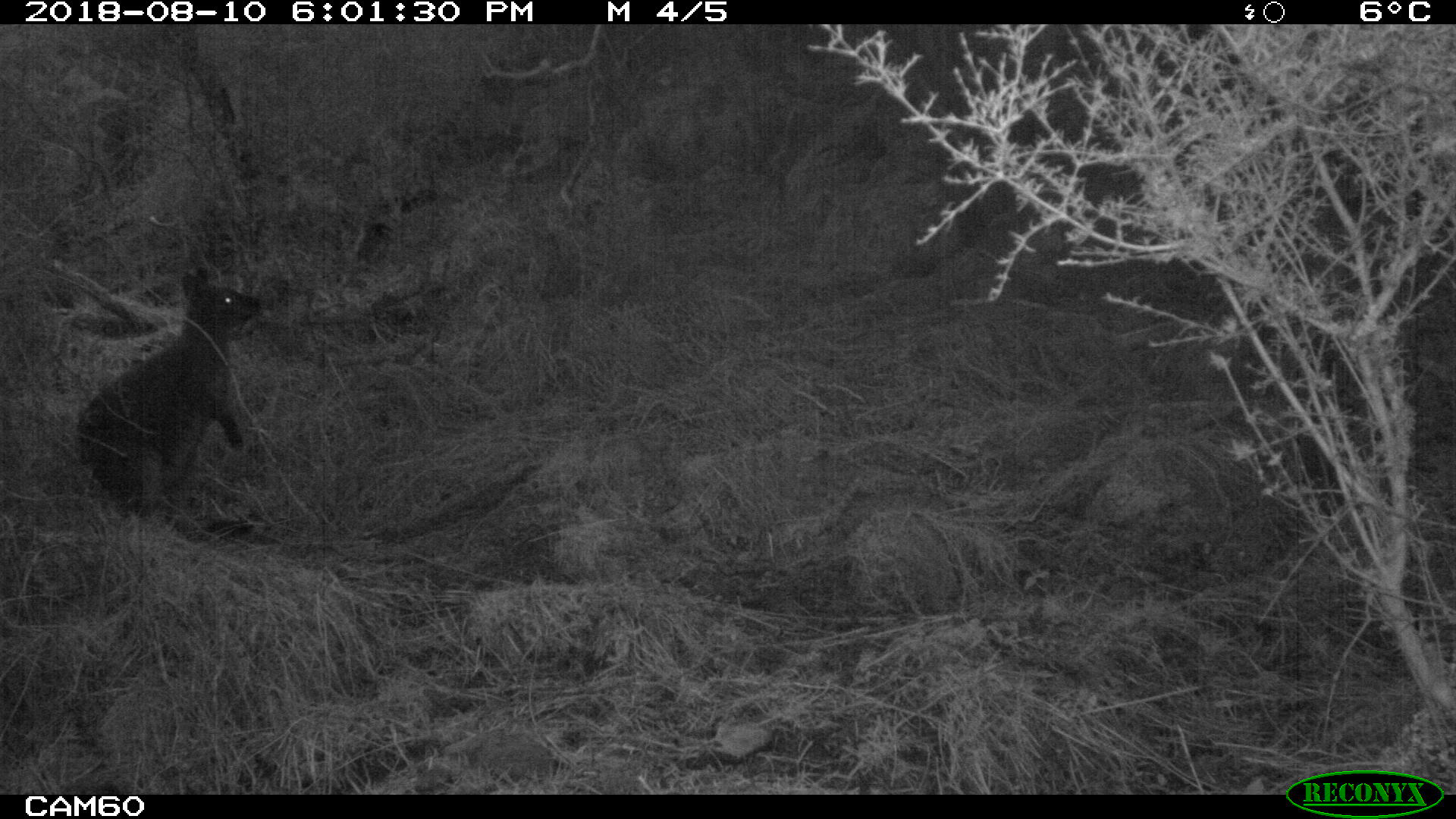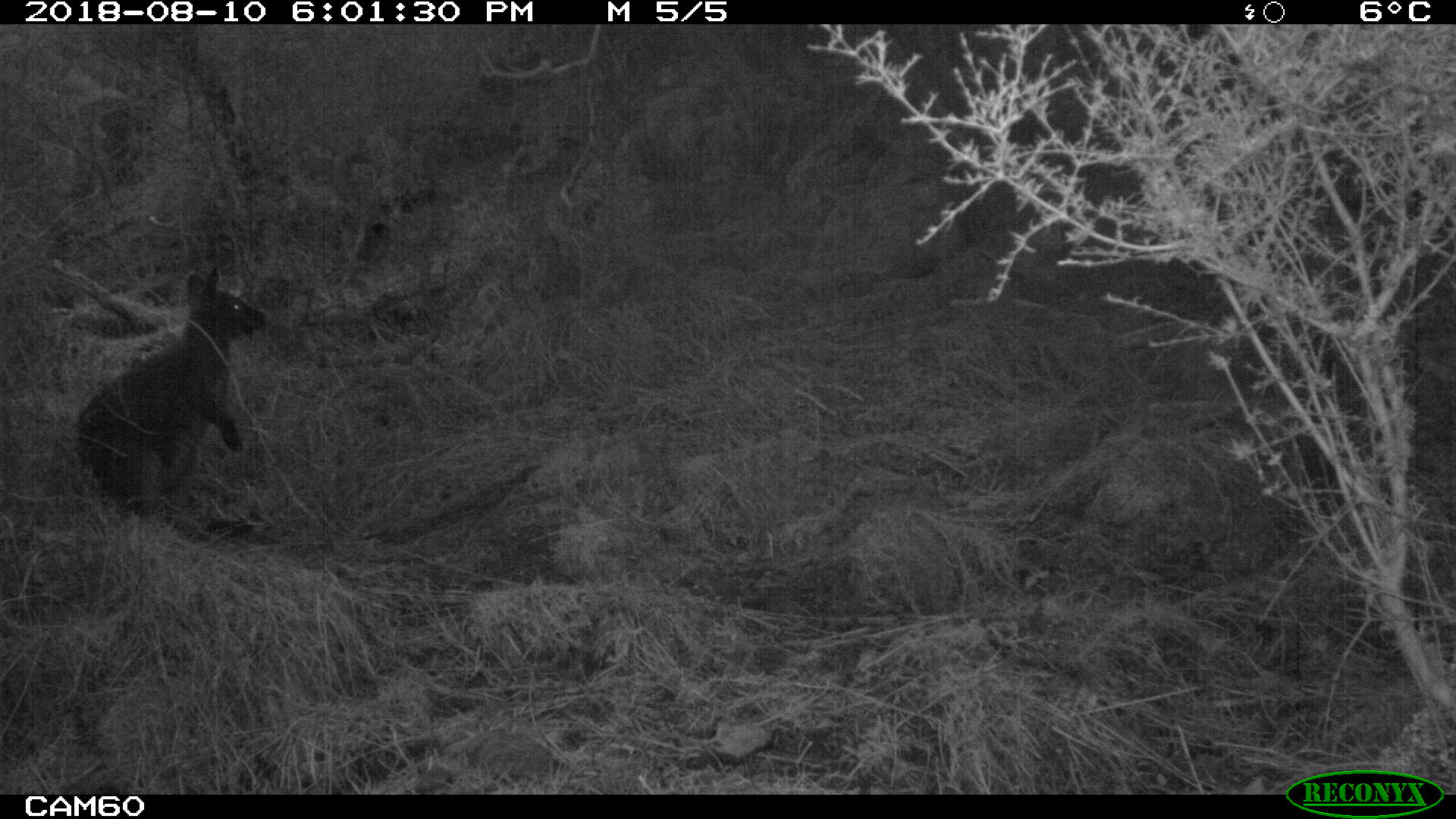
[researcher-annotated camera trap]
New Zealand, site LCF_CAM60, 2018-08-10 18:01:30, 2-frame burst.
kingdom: Animalia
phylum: Chordata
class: Mammalia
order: Diprotodontia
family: Macropodidae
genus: Notamacropus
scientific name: Notamacropus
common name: wallaby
Wallaby (Notamacropus).